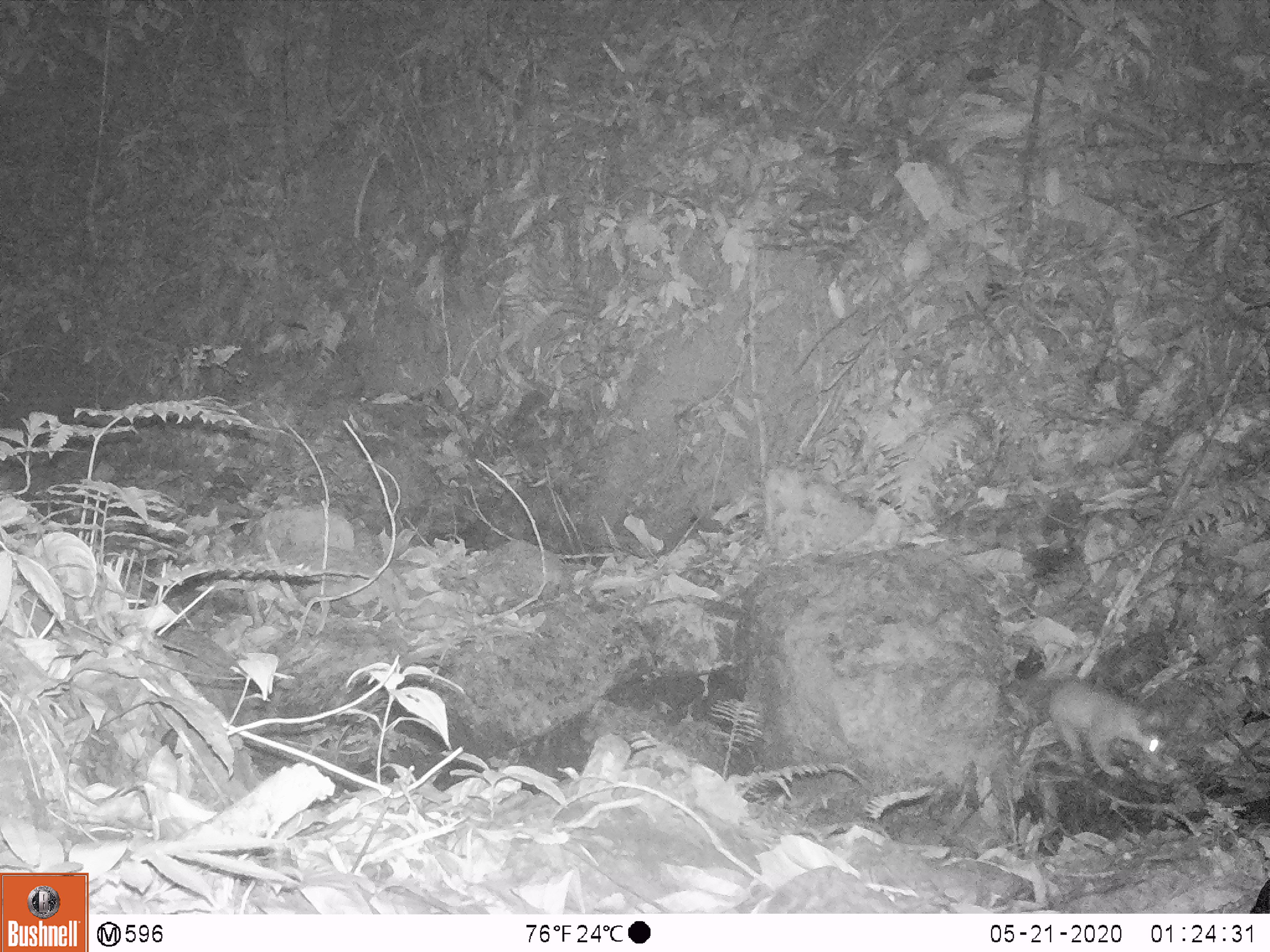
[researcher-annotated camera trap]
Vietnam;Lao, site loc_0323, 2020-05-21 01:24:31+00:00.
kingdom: Animalia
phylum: Chordata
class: Mammalia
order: Carnivora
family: Mustelidae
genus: Melogale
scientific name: Melogale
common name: ferret badger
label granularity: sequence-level